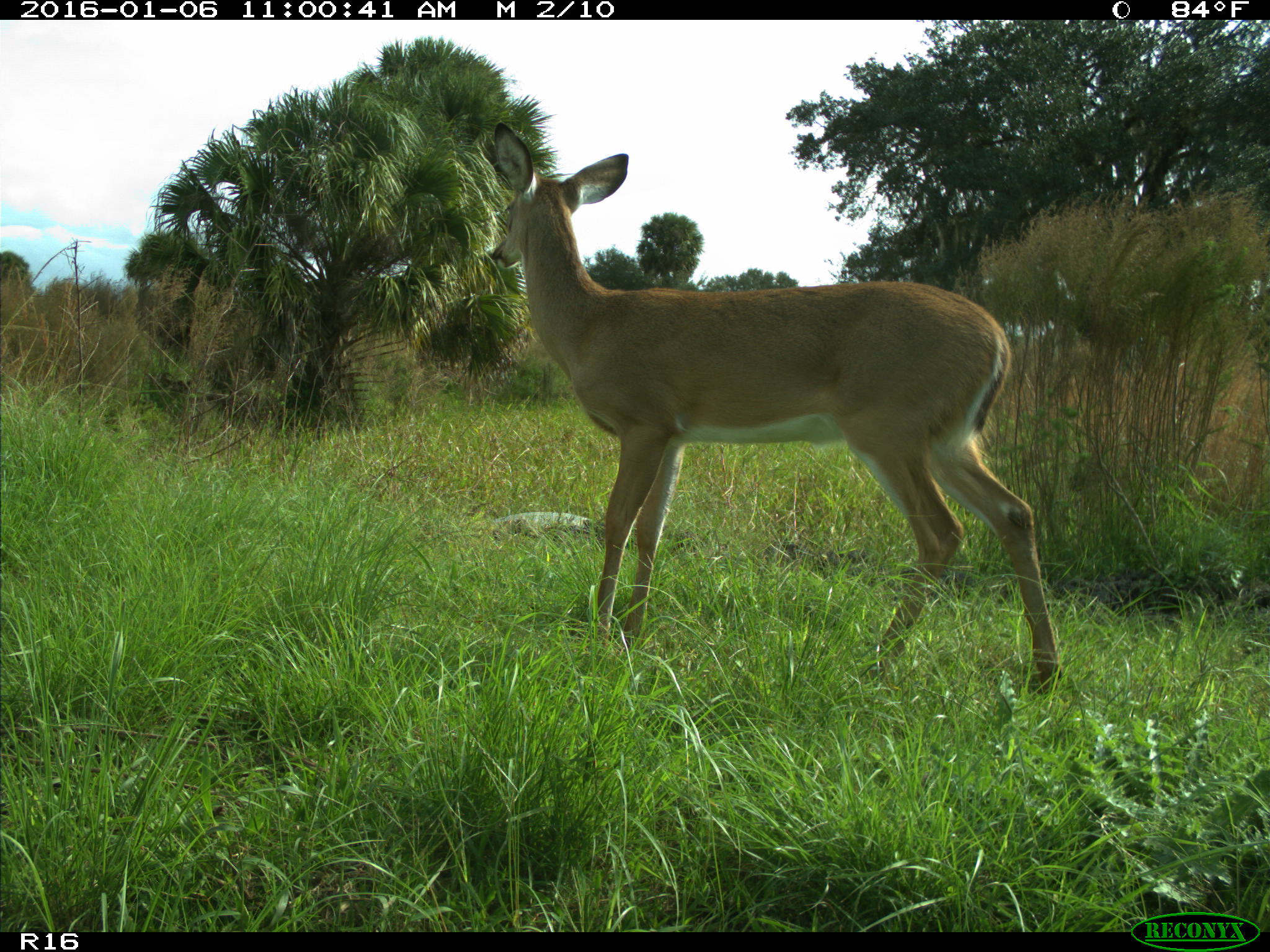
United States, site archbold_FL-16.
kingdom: Animalia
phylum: Chordata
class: Mammalia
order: Artiodactyla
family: Cervidae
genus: Odocoileus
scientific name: Odocoileus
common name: deer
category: unidentified deer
Unidentified deer (deer) (Odocoileus).